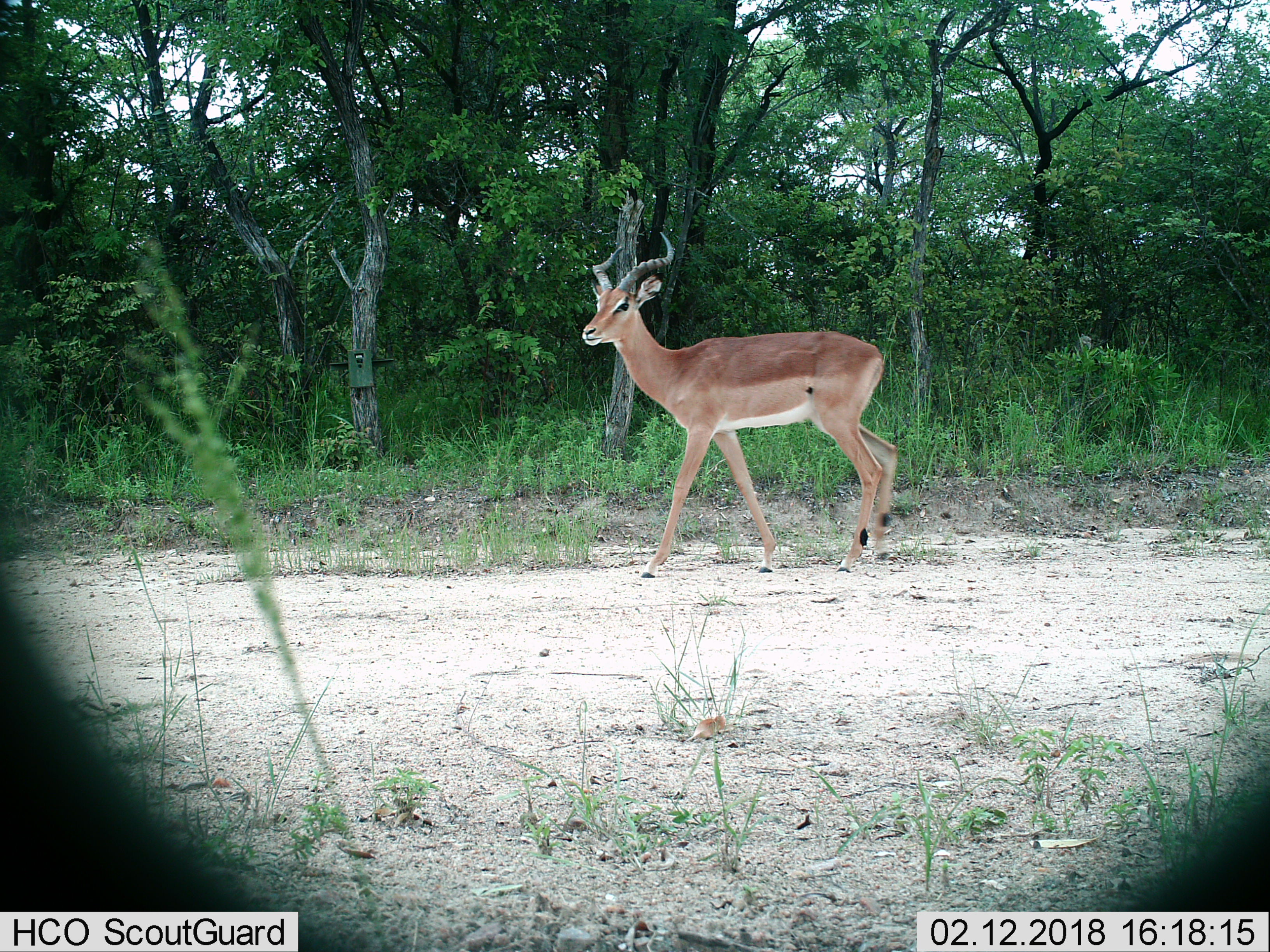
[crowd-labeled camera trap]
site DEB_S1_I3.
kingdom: Animalia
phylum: Chordata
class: Mammalia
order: Artiodactyla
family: Bovidae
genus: Aepyceros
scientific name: Aepyceros melampus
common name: impala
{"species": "impala (Aepyceros melampus)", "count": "1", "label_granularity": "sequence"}